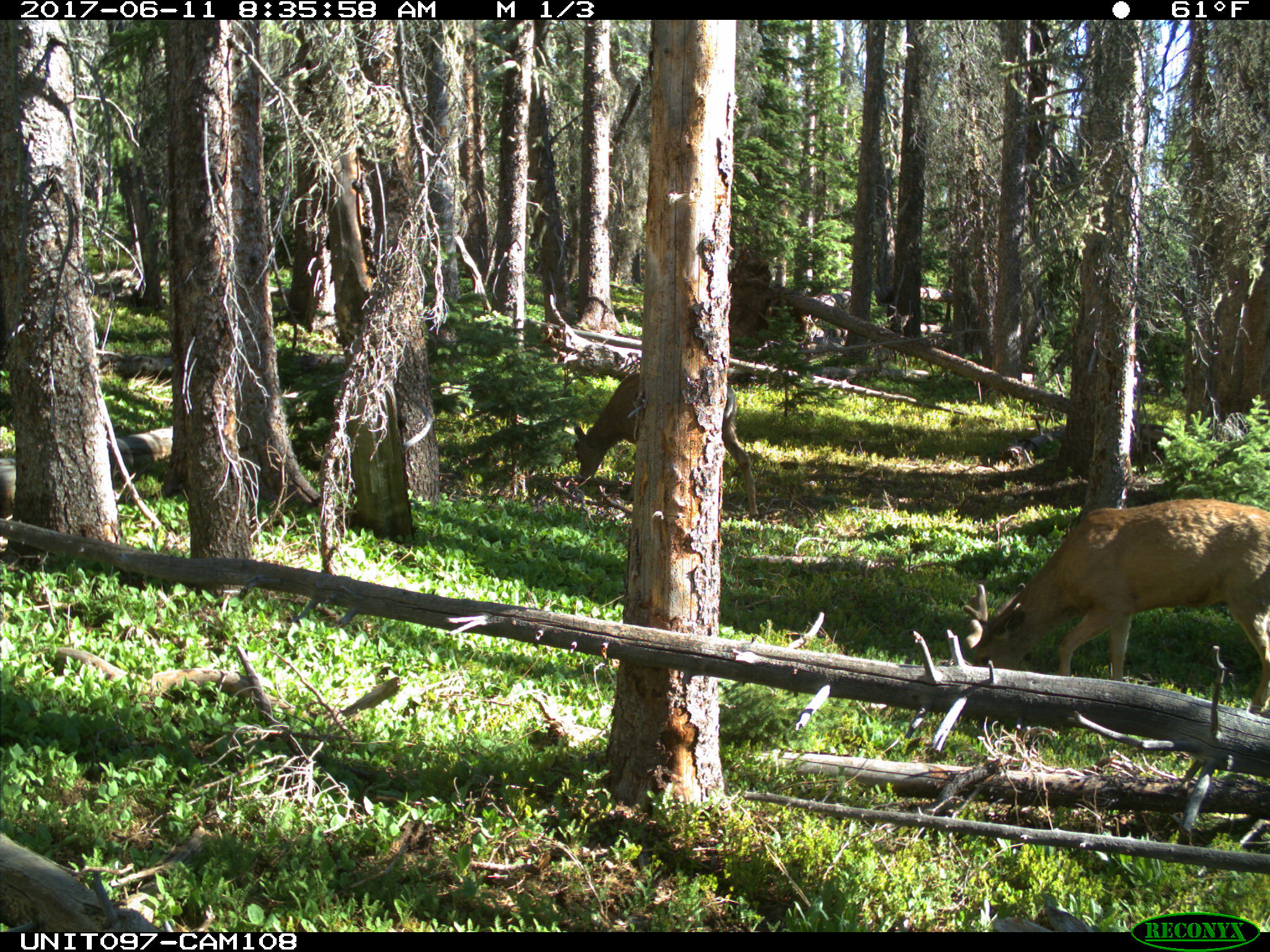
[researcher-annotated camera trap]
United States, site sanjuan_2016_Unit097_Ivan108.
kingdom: Animalia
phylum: Chordata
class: Mammalia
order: Artiodactyla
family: Cervidae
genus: Odocoileus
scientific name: Odocoileus hemionus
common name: mule deer